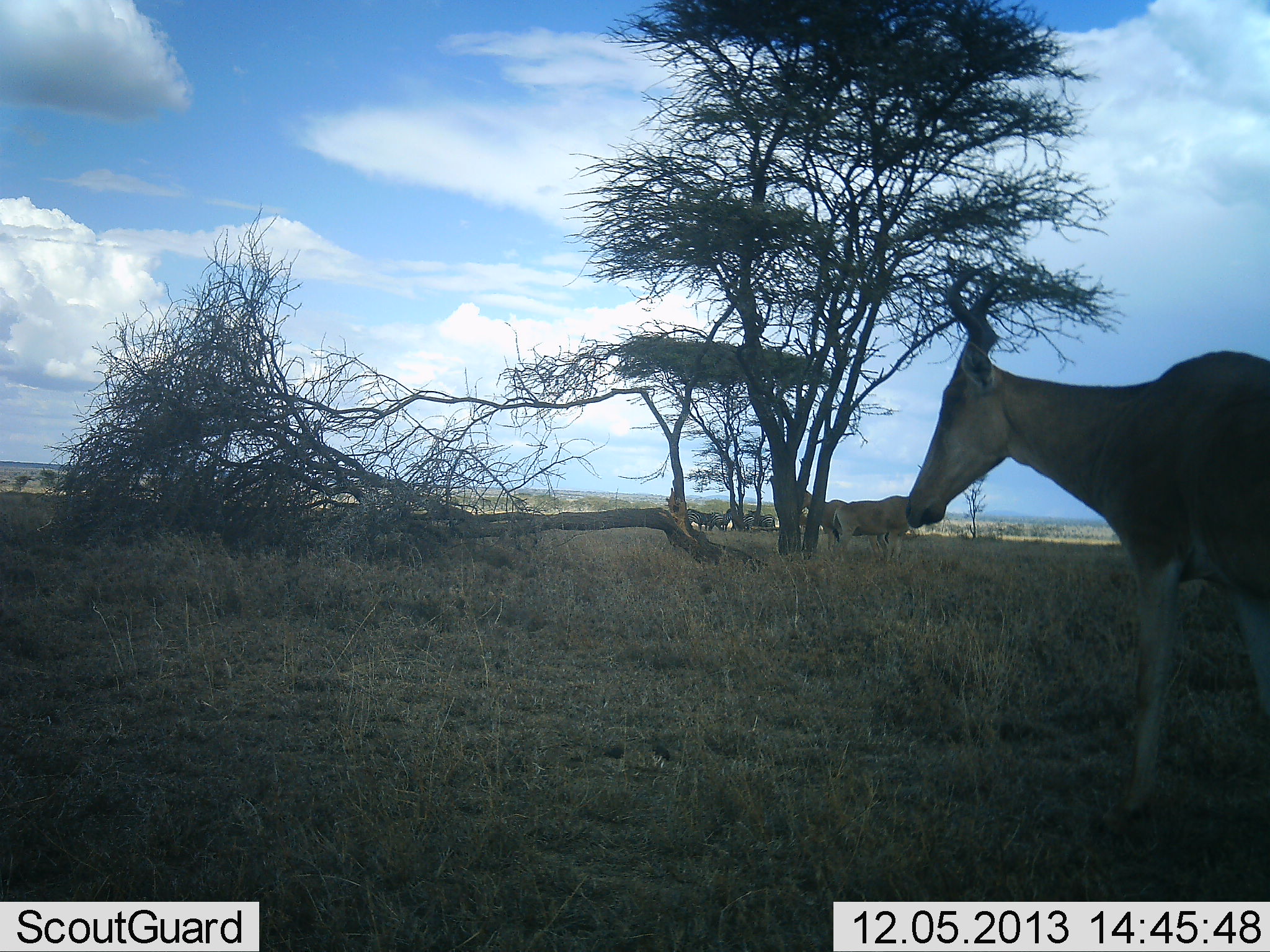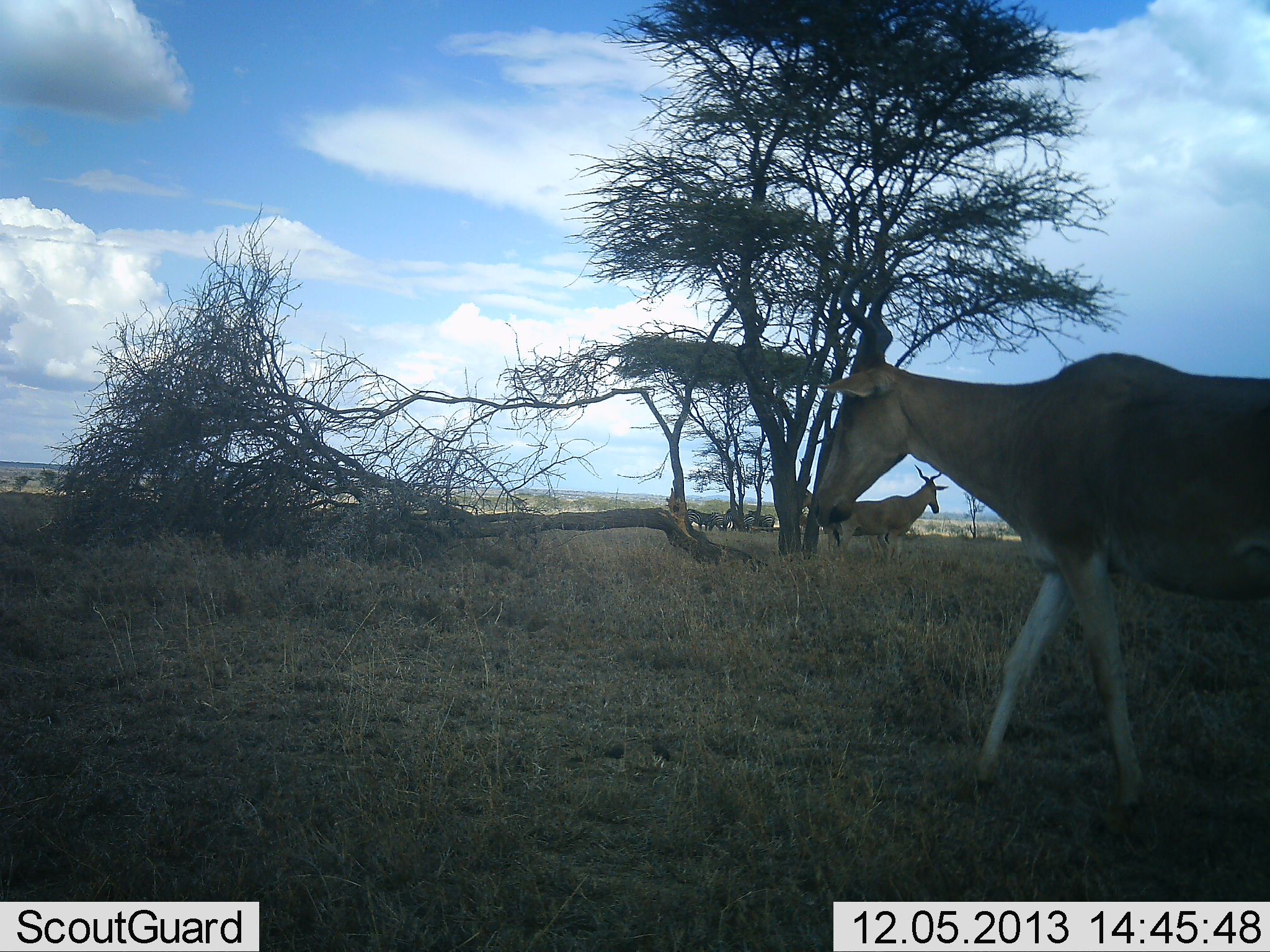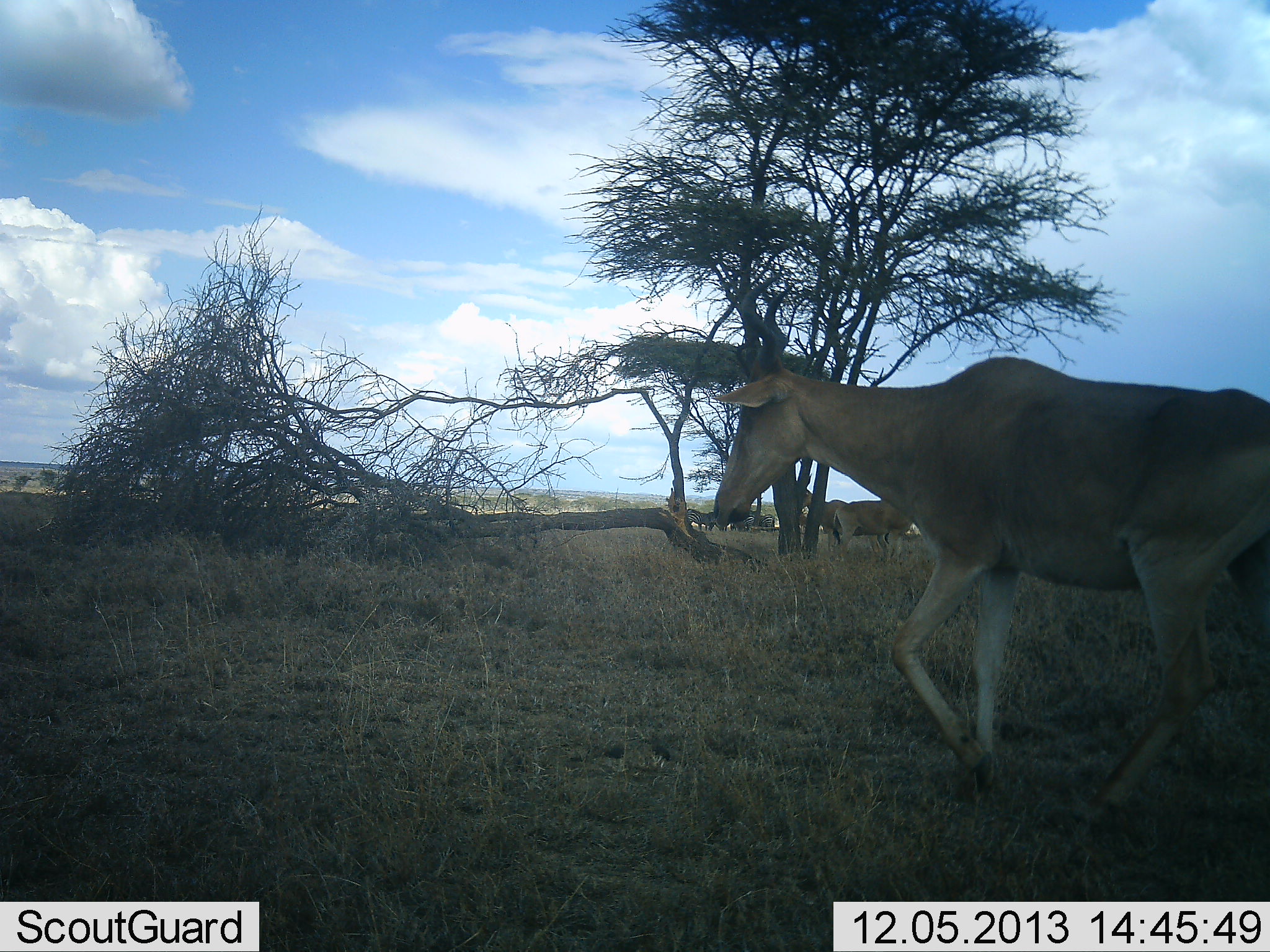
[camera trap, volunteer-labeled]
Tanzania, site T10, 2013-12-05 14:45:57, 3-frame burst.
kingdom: Animalia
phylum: Chordata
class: Mammalia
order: Artiodactyla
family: Bovidae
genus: Alcelaphus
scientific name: Alcelaphus buselaphus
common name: hartebeest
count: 2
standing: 80%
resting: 7%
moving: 93%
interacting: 0%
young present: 0%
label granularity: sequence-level